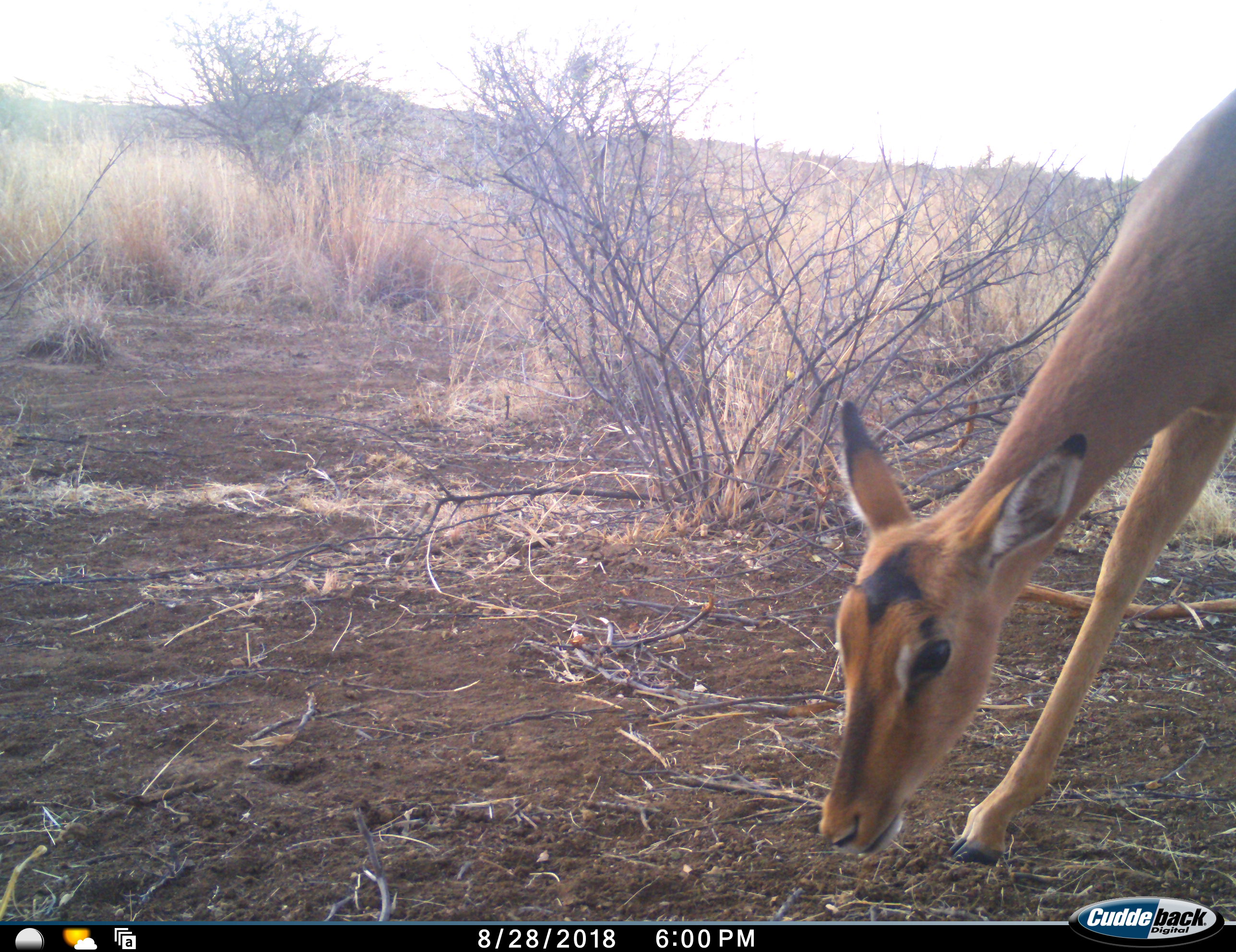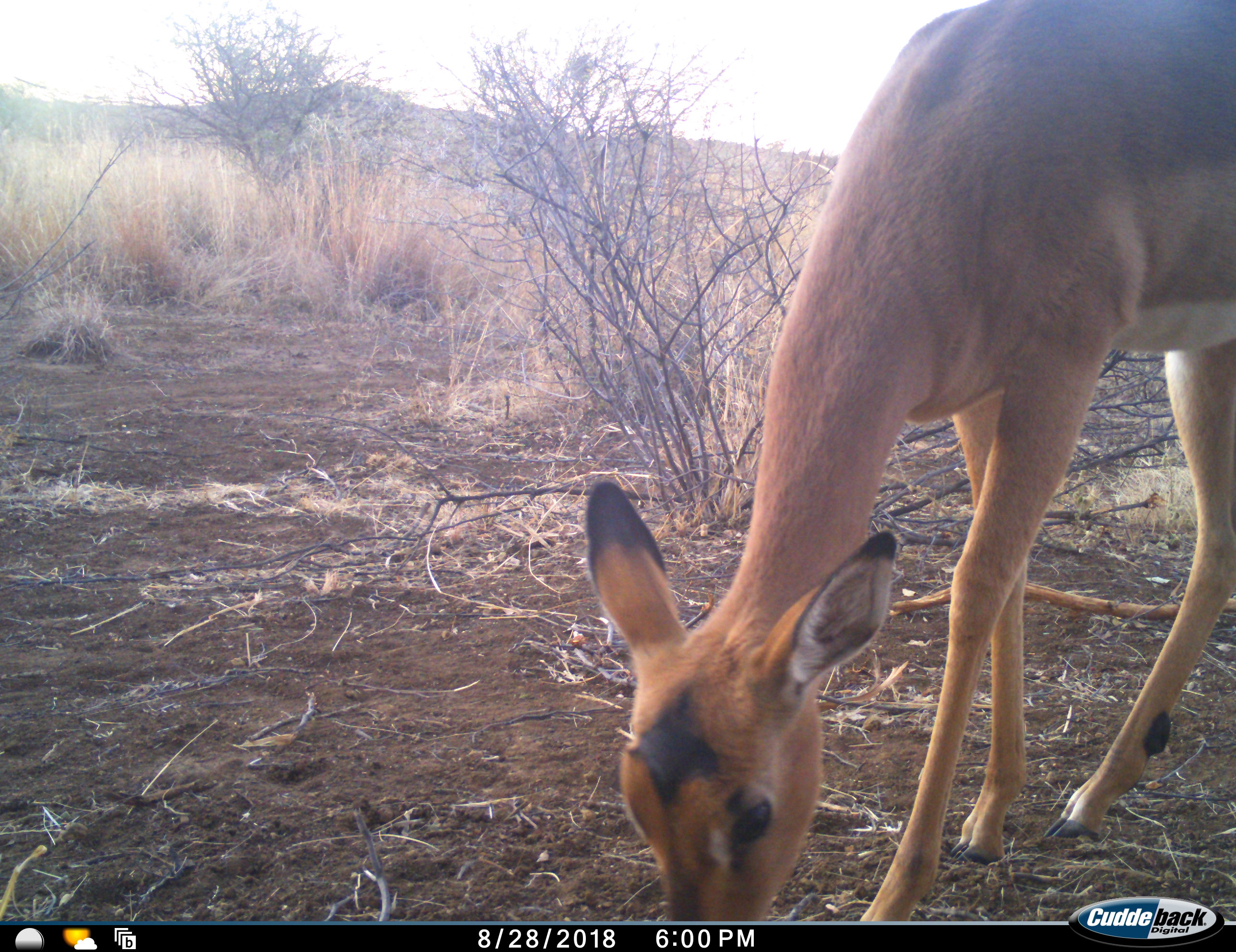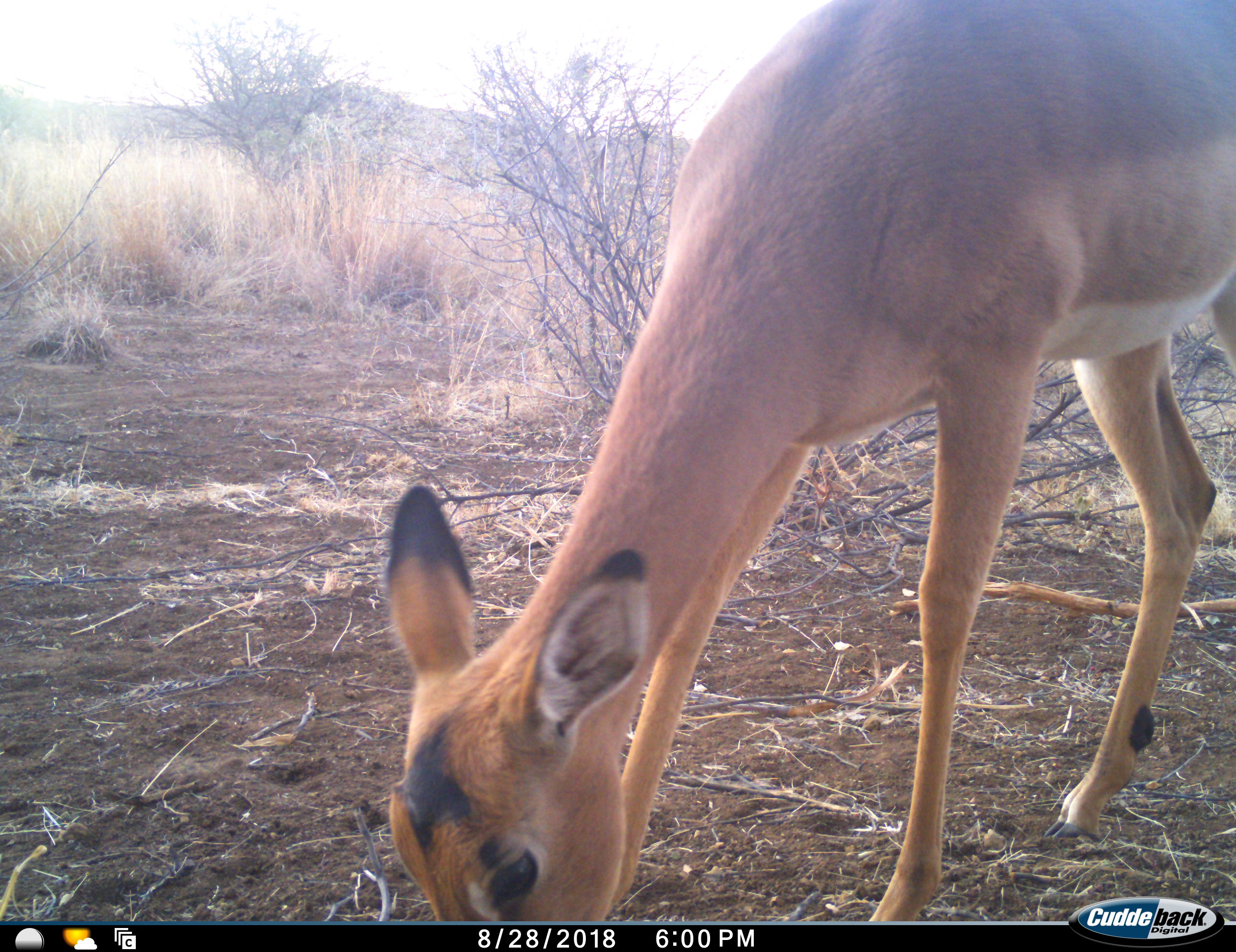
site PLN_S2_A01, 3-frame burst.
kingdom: Animalia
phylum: Chordata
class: Mammalia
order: Artiodactyla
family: Bovidae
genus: Aepyceros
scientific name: Aepyceros melampus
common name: impala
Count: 1.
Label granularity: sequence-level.